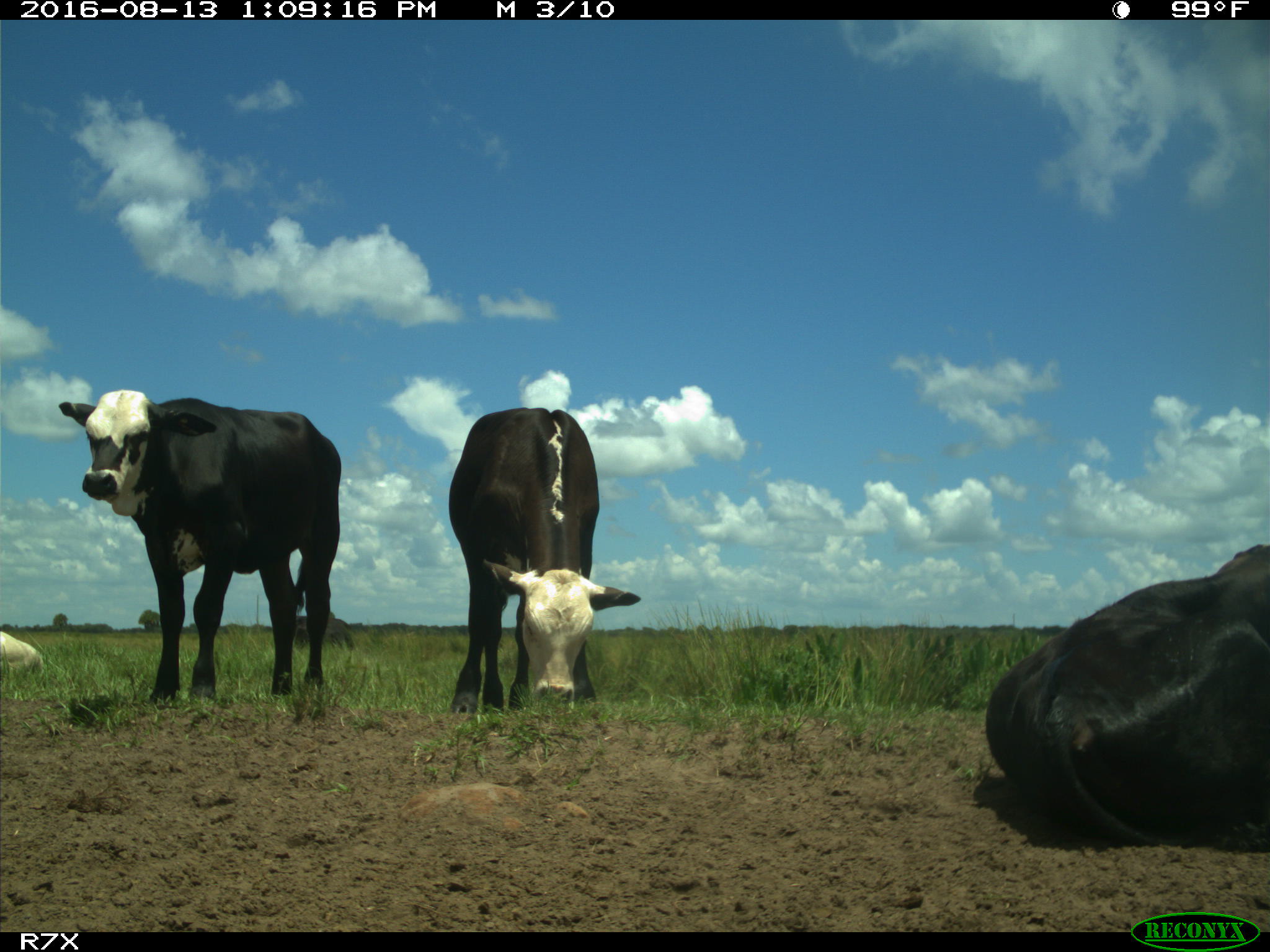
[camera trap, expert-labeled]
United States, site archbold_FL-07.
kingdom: Animalia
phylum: Chordata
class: Mammalia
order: Artiodactyla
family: Bovidae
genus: Bos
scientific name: Bos taurus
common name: domestic cow